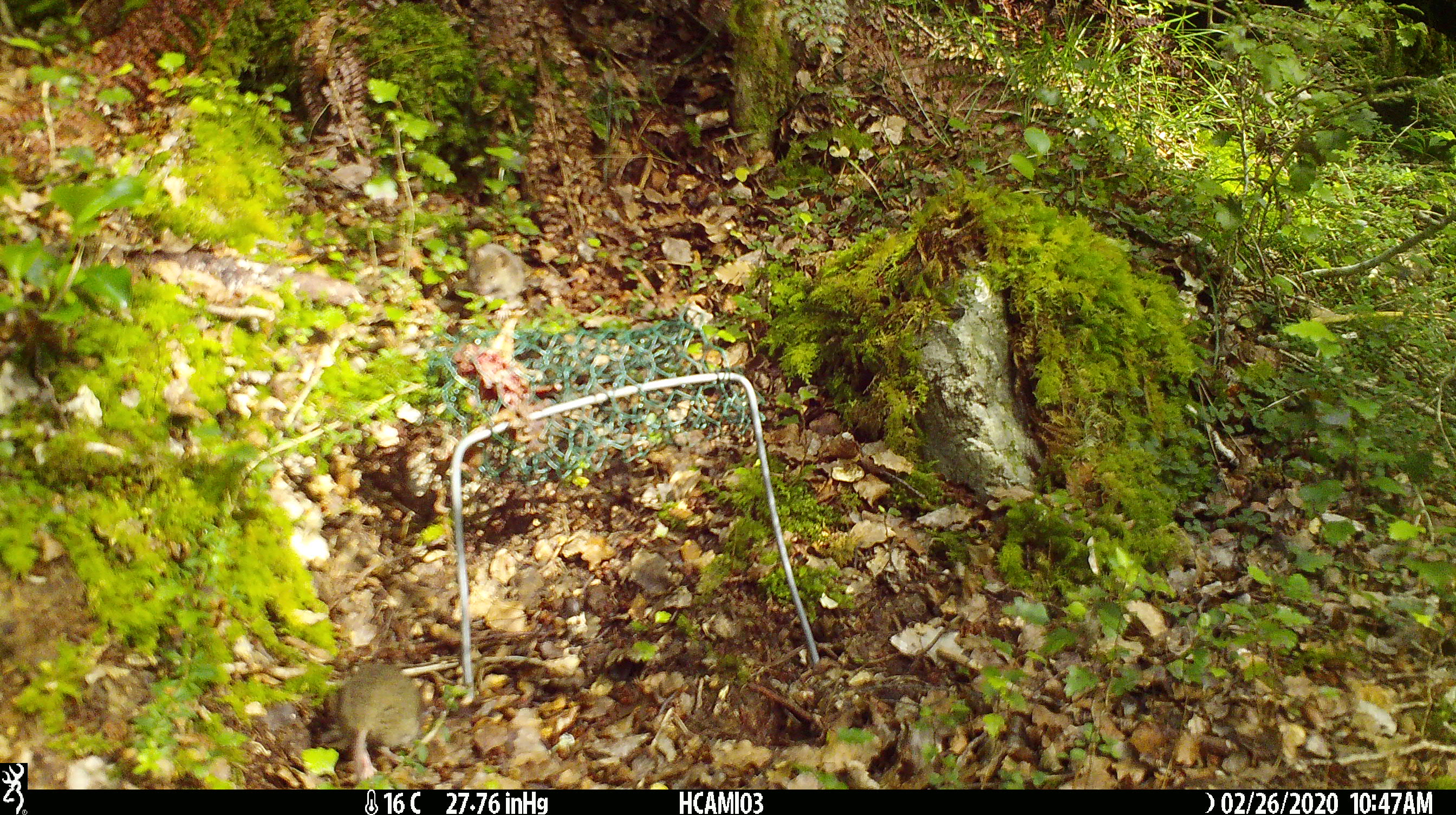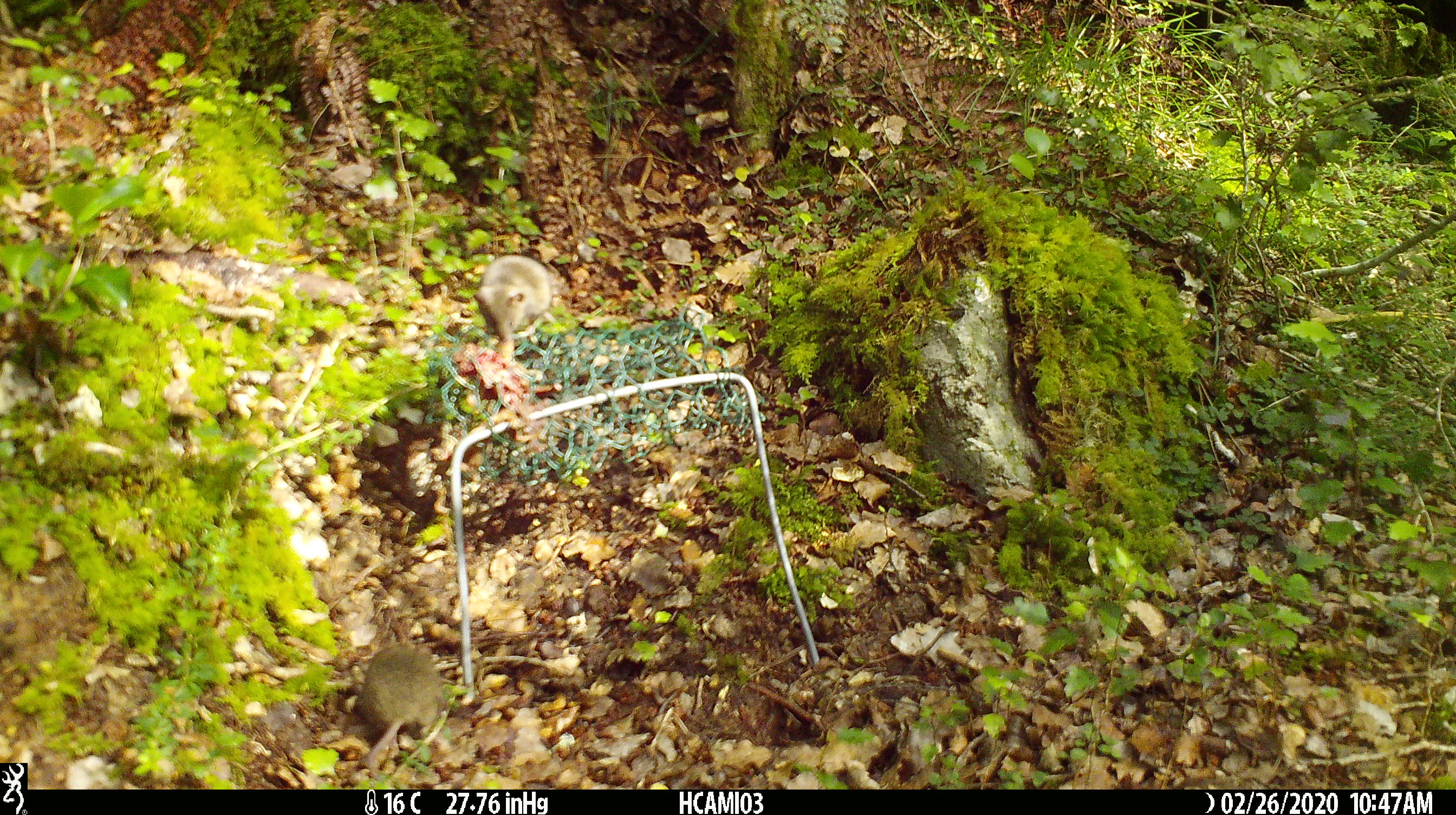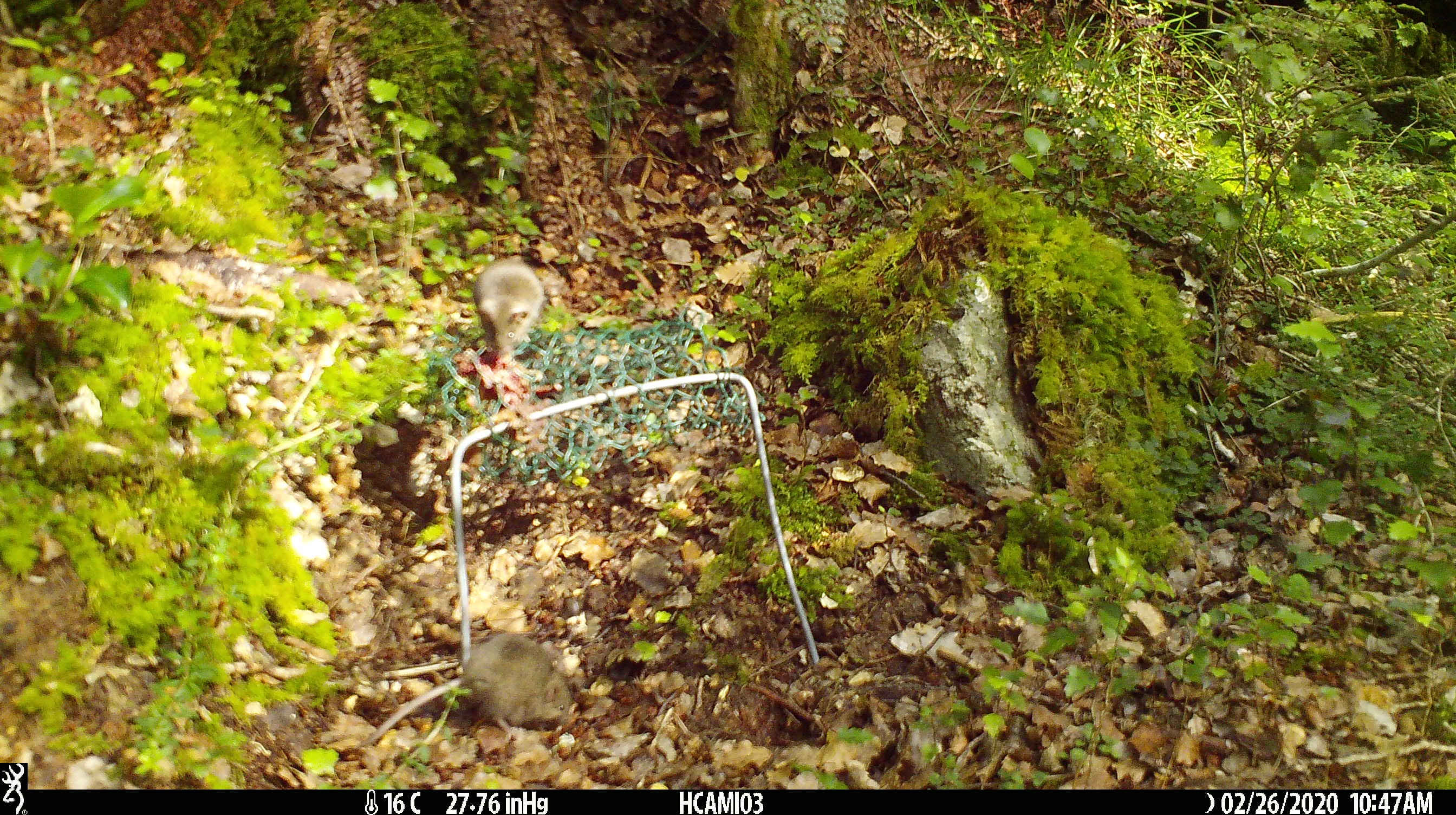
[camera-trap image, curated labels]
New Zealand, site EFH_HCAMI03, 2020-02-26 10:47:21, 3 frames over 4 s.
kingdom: Animalia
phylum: Chordata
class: Mammalia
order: Rodentia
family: Muridae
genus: Mus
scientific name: Mus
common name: mouse